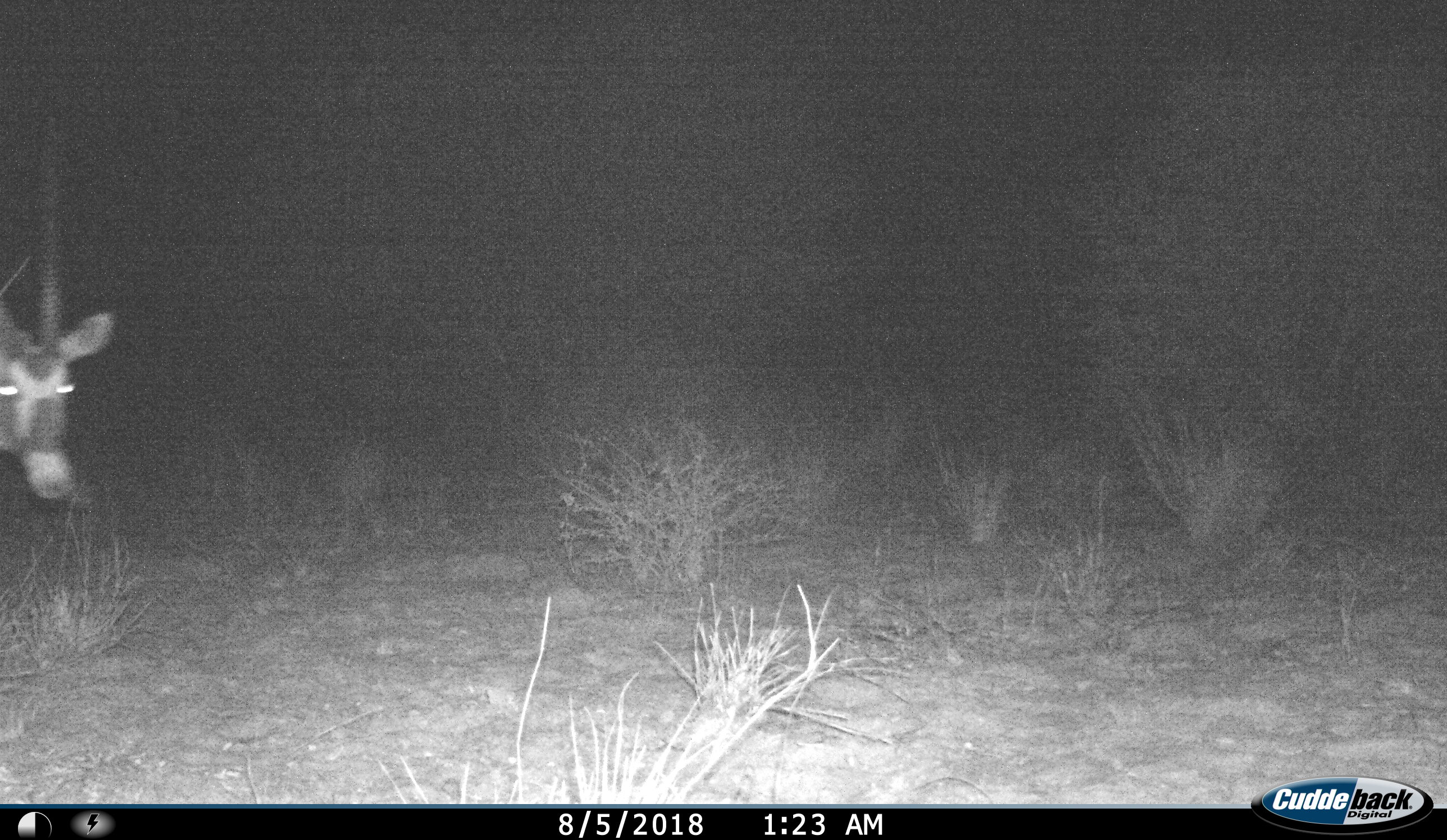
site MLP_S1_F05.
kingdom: Animalia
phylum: Chordata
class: Mammalia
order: Artiodactyla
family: Bovidae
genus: Oryx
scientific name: Oryx gazella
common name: gemsbok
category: oryx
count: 1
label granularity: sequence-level